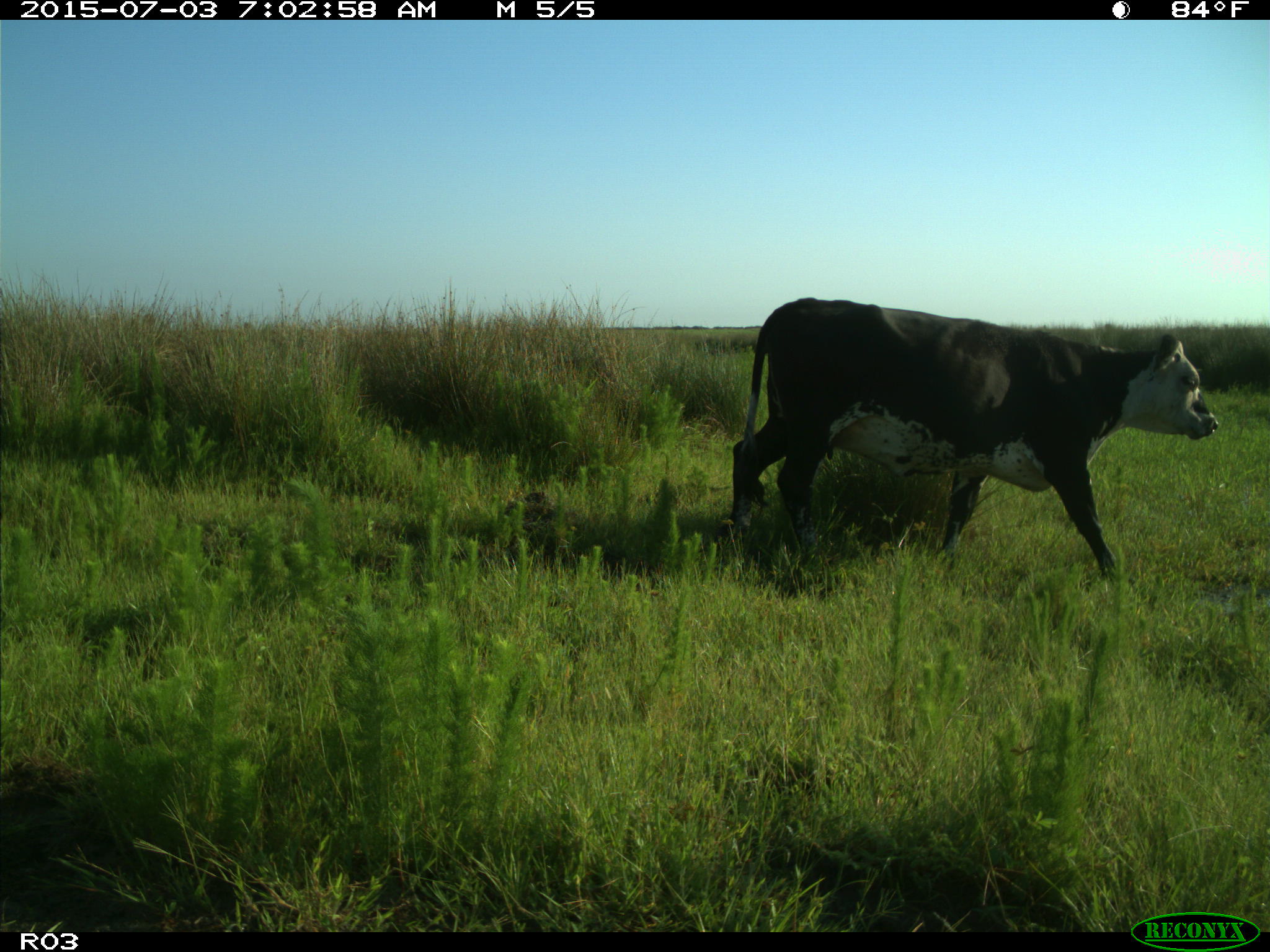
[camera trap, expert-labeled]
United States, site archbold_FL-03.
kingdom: Animalia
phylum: Chordata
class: Mammalia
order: Artiodactyla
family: Bovidae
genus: Bos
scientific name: Bos taurus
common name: domestic cow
Bos taurus (domestic cow).